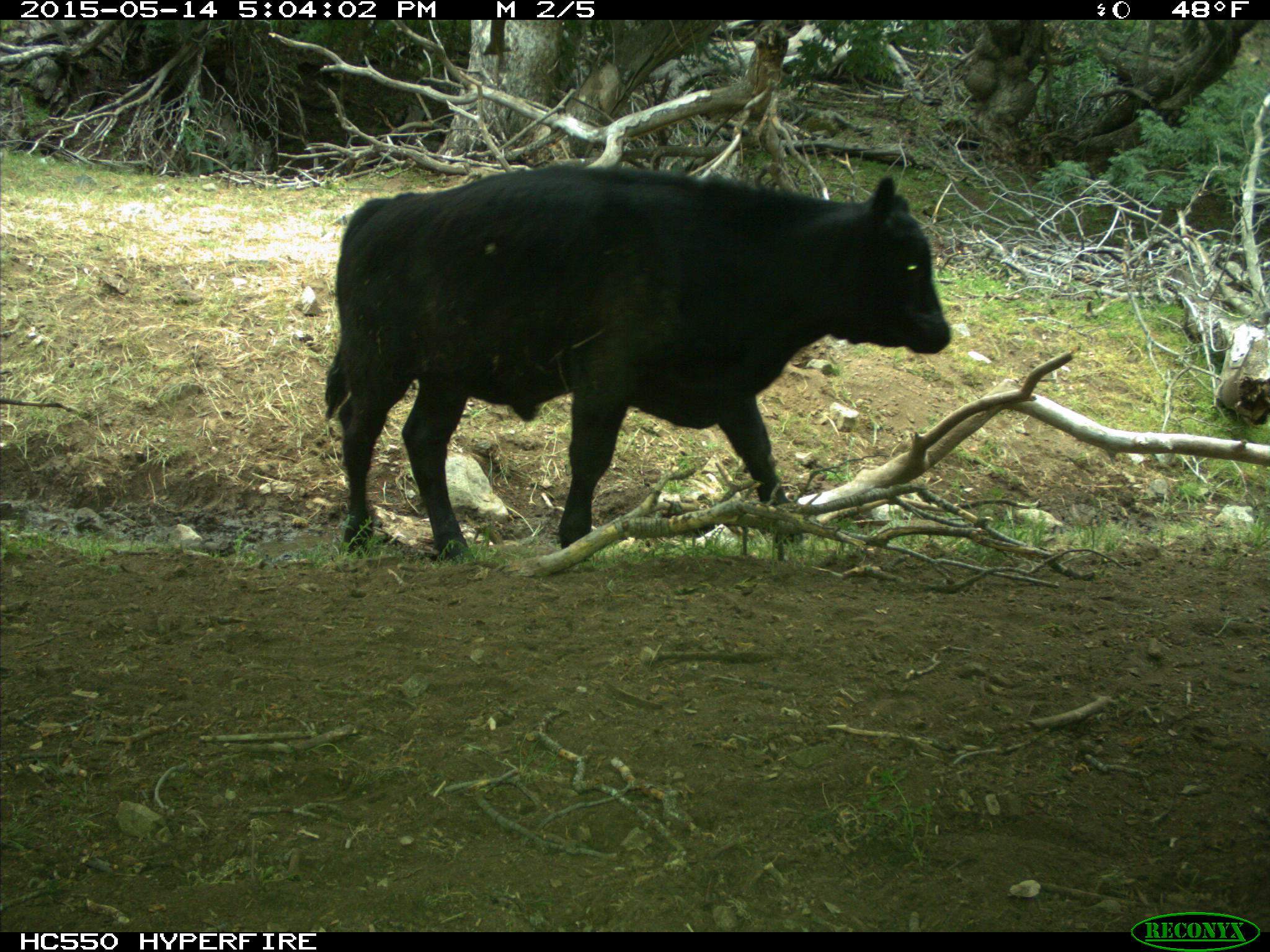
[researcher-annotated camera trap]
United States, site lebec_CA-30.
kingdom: Animalia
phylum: Chordata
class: Mammalia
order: Artiodactyla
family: Bovidae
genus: Bos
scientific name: Bos taurus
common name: domestic cow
Bos taurus (domestic cow).